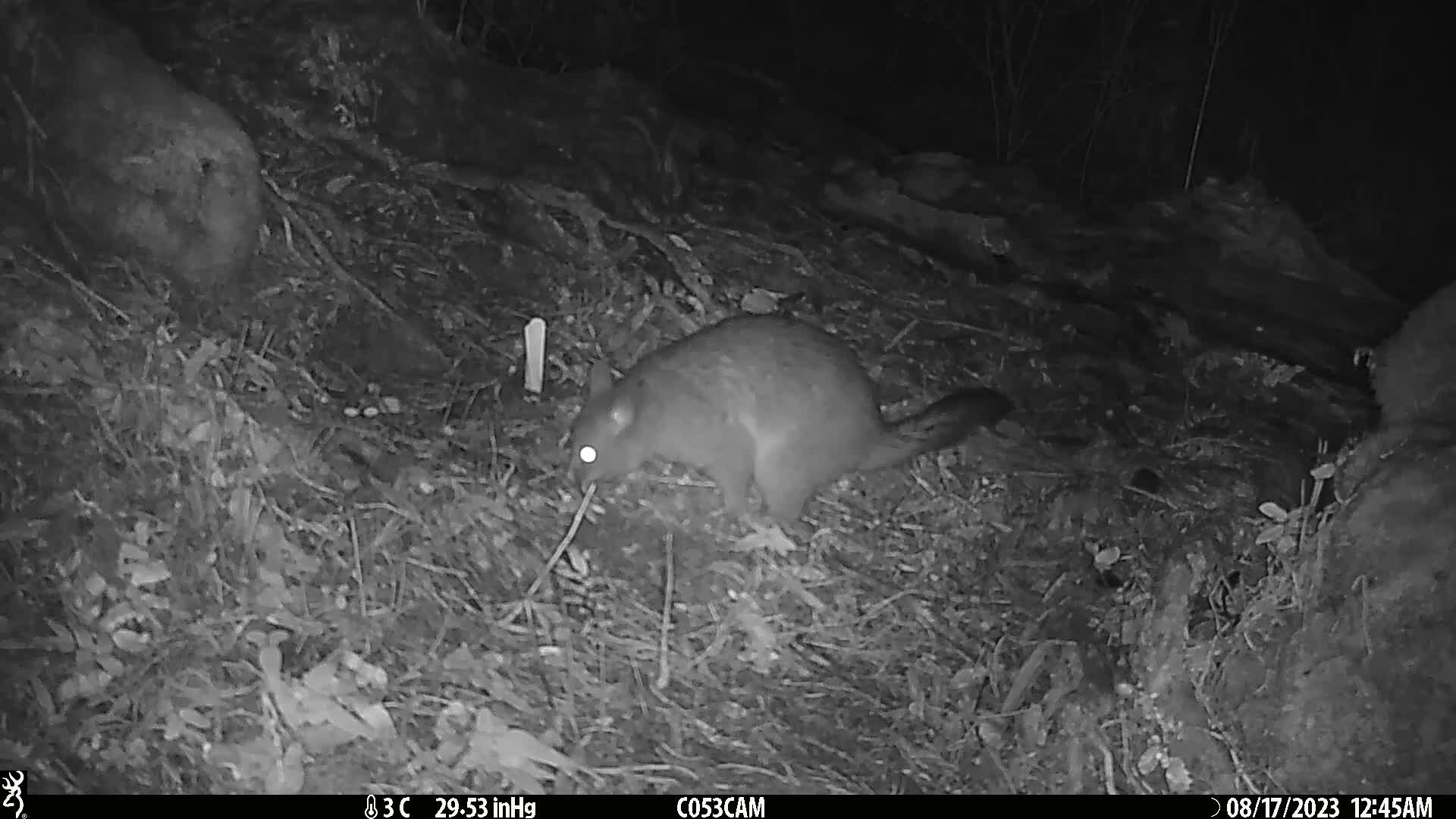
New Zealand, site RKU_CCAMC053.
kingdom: Animalia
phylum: Chordata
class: Mammalia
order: Diprotodontia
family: Phalangeridae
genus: Trichosurus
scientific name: Trichosurus vulpecula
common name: common brushtail possum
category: possum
Possum (common brushtail possum) (Trichosurus vulpecula).